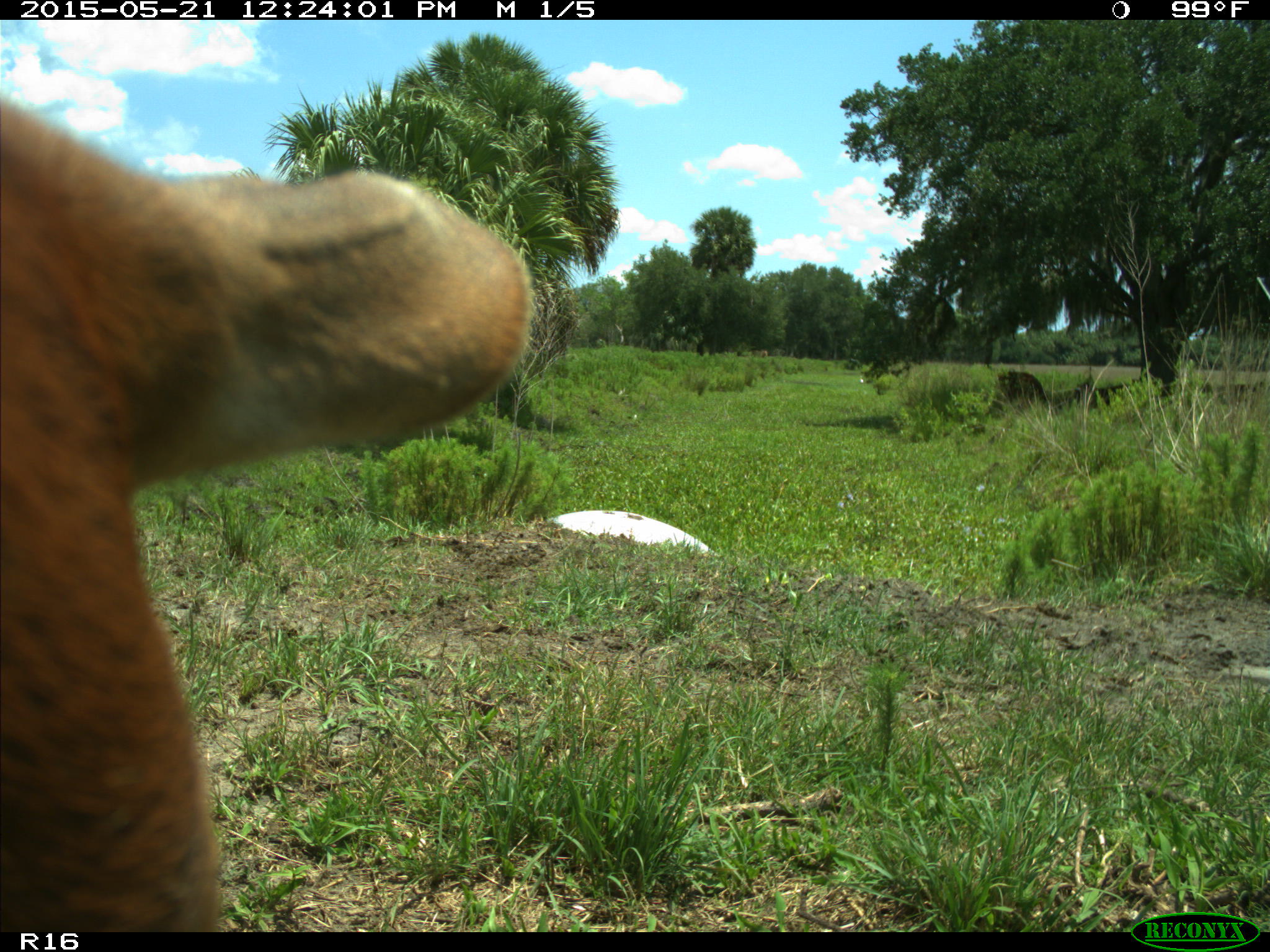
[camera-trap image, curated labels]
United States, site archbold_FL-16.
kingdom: Animalia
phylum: Chordata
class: Mammalia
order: Artiodactyla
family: Bovidae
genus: Bos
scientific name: Bos taurus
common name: domestic cow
Bos taurus (domestic cow).